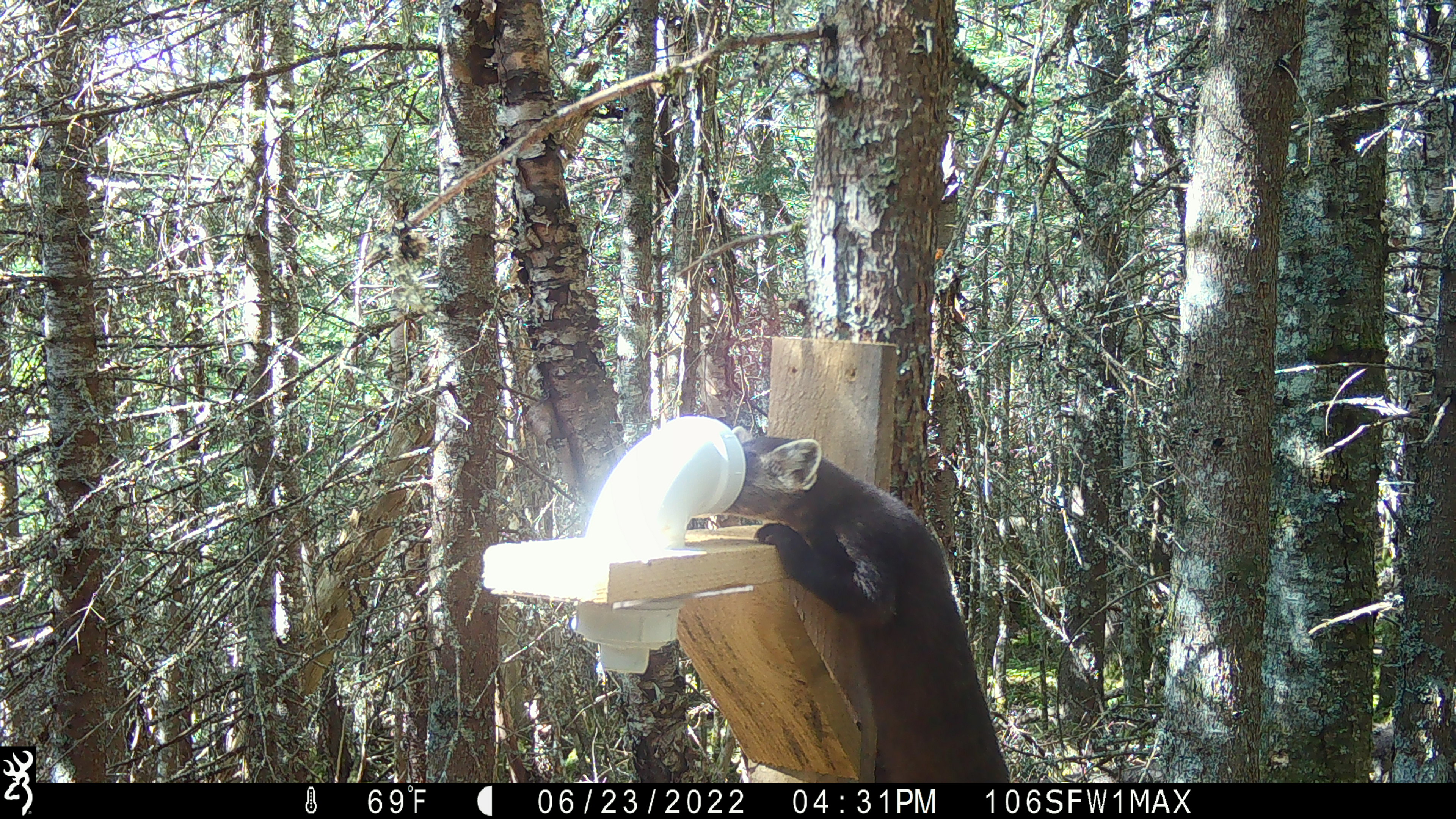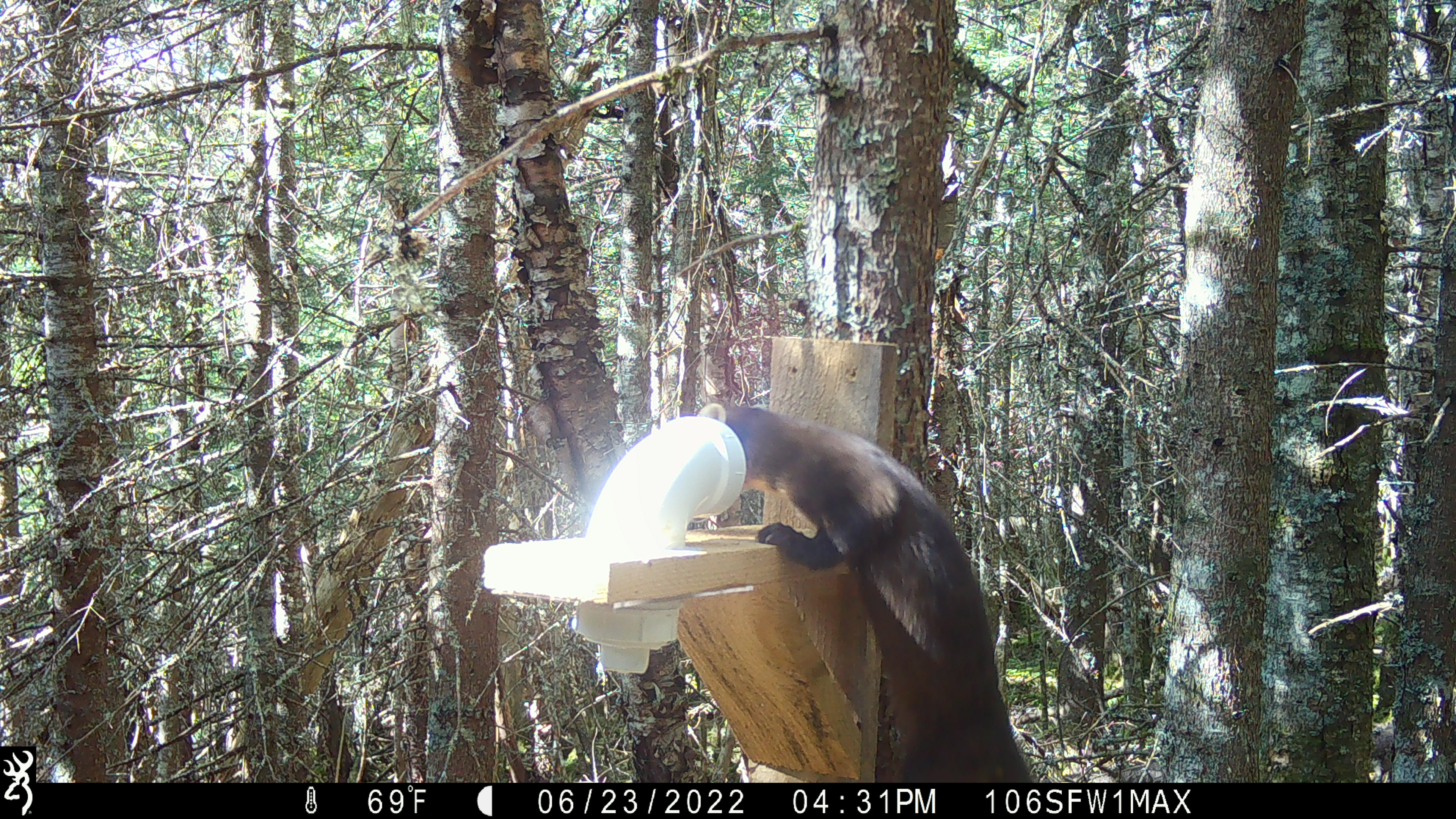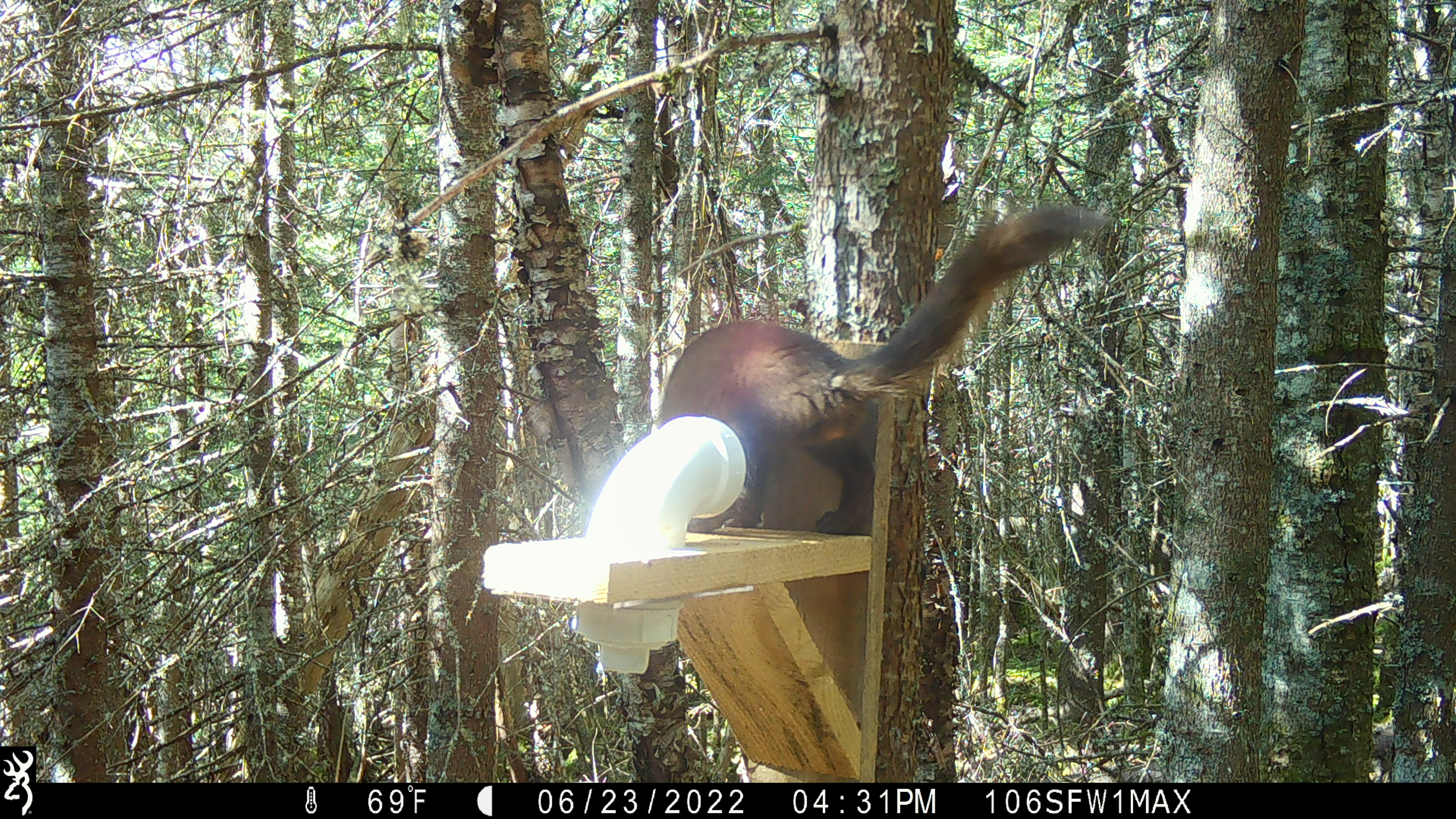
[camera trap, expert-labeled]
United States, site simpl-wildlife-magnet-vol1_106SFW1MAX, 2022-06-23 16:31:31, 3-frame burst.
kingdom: Animalia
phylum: Chordata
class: Mammalia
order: Carnivora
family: Mustelidae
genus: Martes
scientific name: Martes americana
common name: american marten